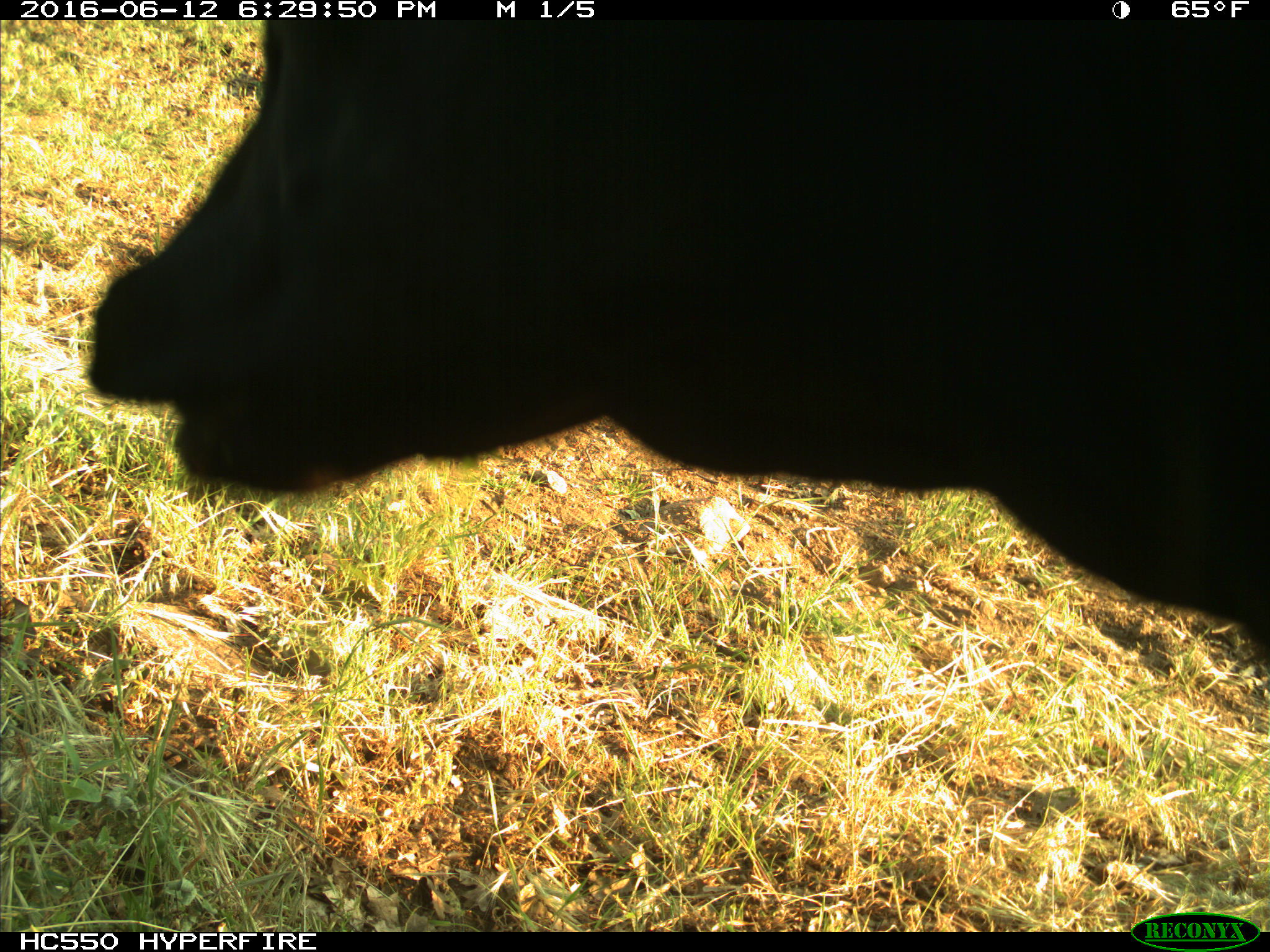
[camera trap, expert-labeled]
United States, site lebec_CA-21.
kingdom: Animalia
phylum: Chordata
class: Mammalia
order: Artiodactyla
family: Bovidae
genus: Bos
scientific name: Bos taurus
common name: domestic cow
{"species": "Bos taurus (domestic cow)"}